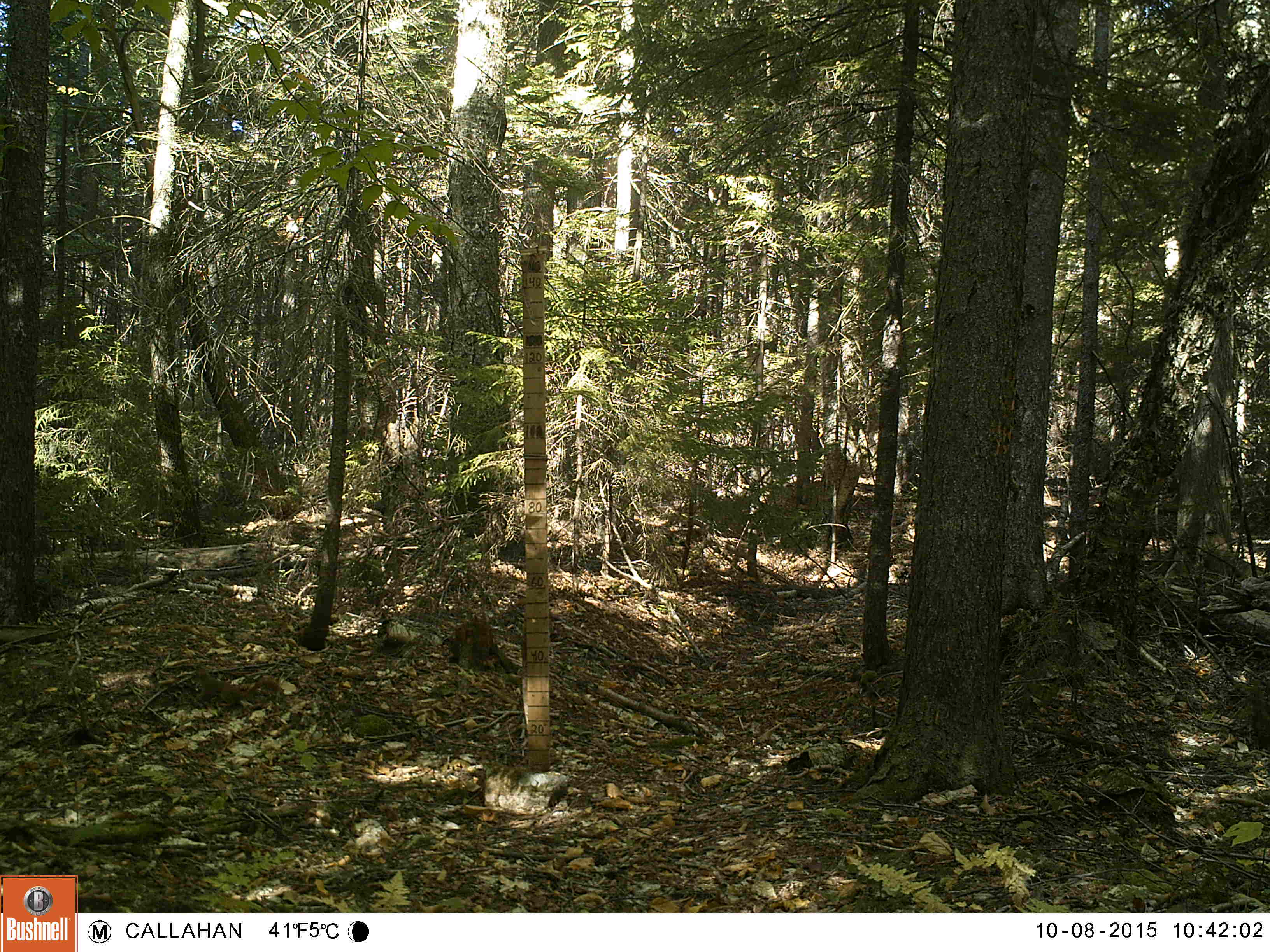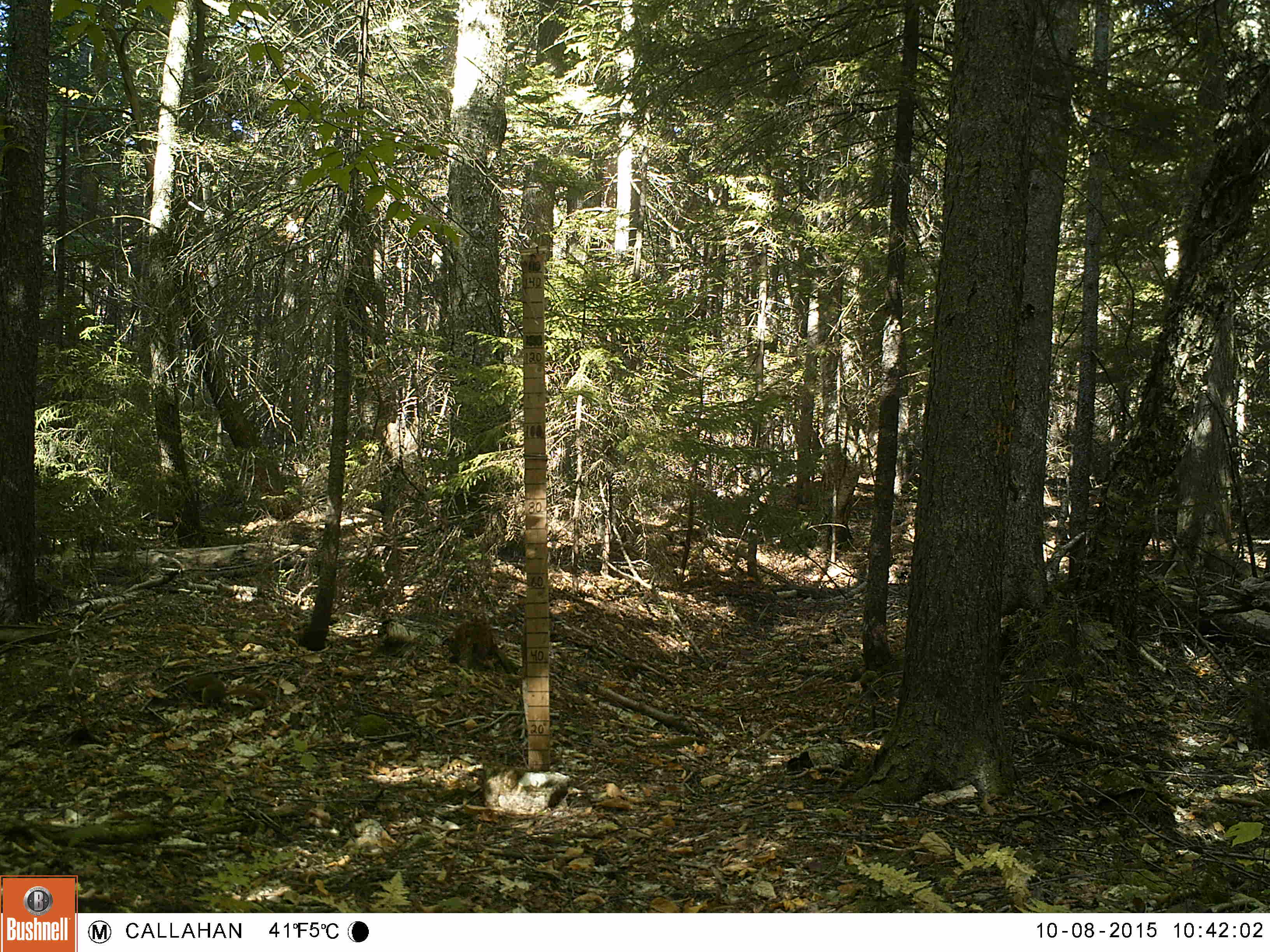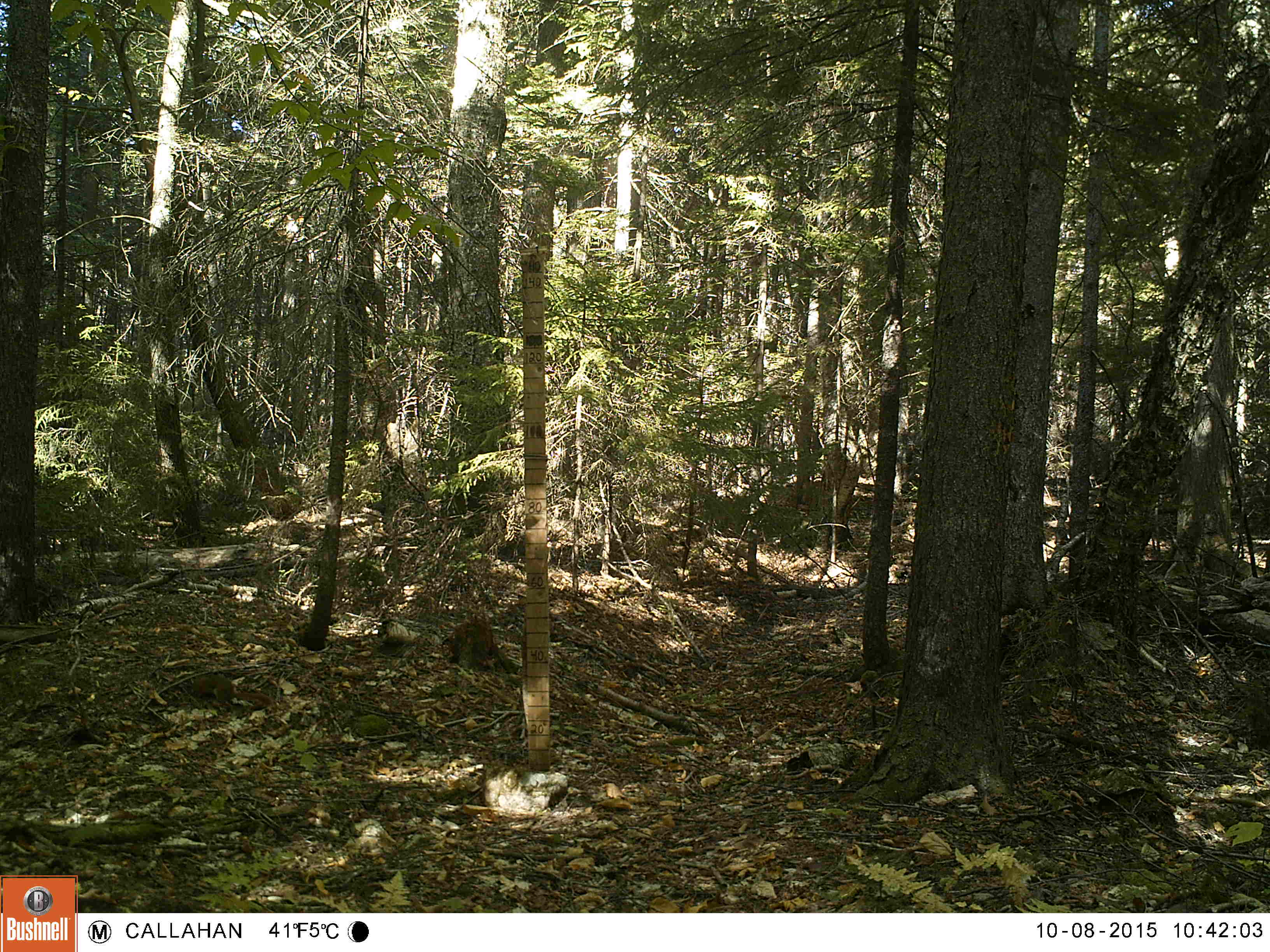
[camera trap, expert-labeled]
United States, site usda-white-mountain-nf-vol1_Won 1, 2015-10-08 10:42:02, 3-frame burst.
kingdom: Animalia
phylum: Chordata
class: Mammalia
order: Rodentia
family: Sciuridae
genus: Tamiasciurus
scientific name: Tamiasciurus hudsonicus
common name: red squirrel